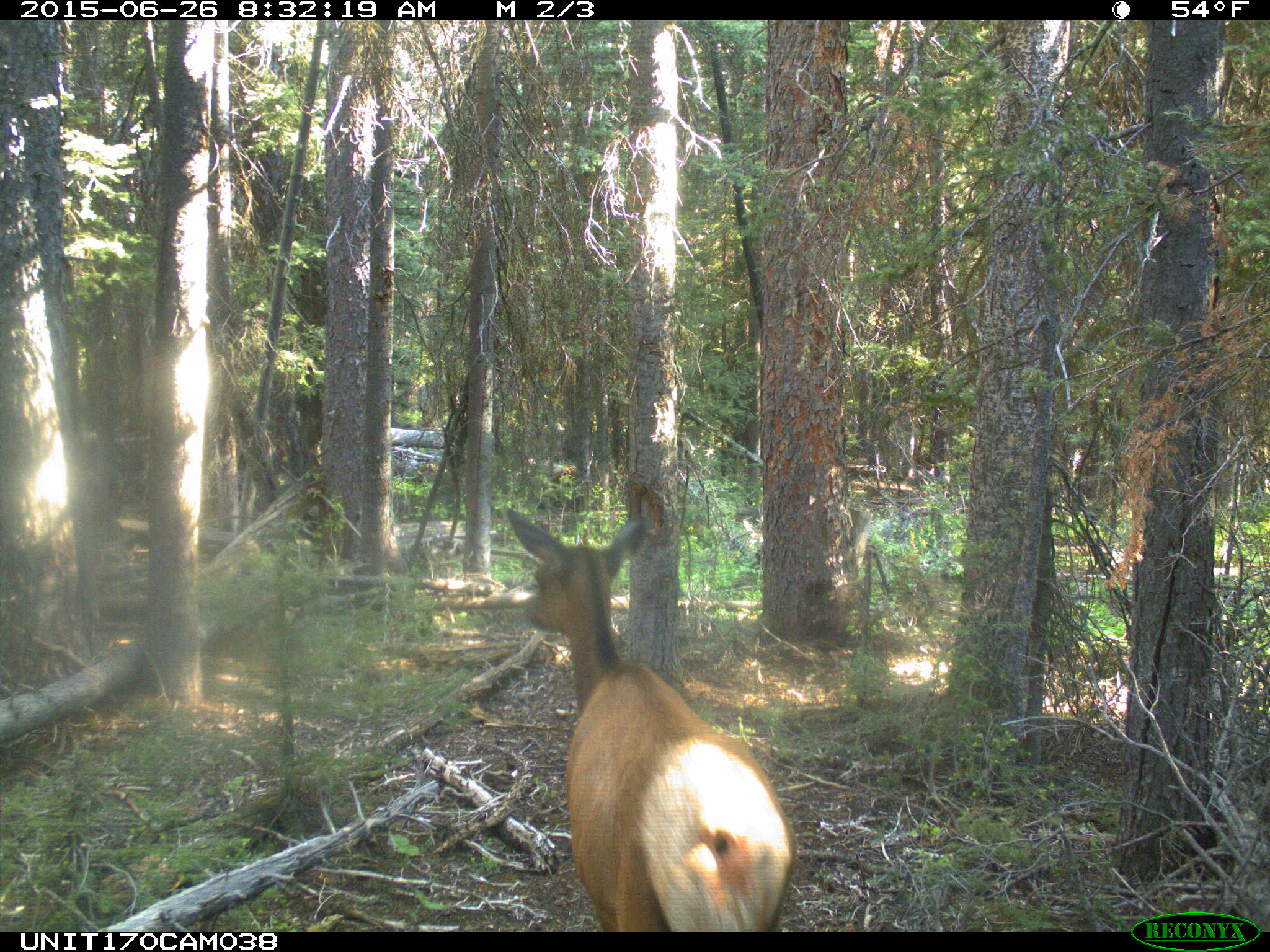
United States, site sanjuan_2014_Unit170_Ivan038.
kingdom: Animalia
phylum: Chordata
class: Mammalia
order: Artiodactyla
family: Cervidae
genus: Cervus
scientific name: Cervus elaphus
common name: red deer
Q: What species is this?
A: Cervus elaphus (red deer).